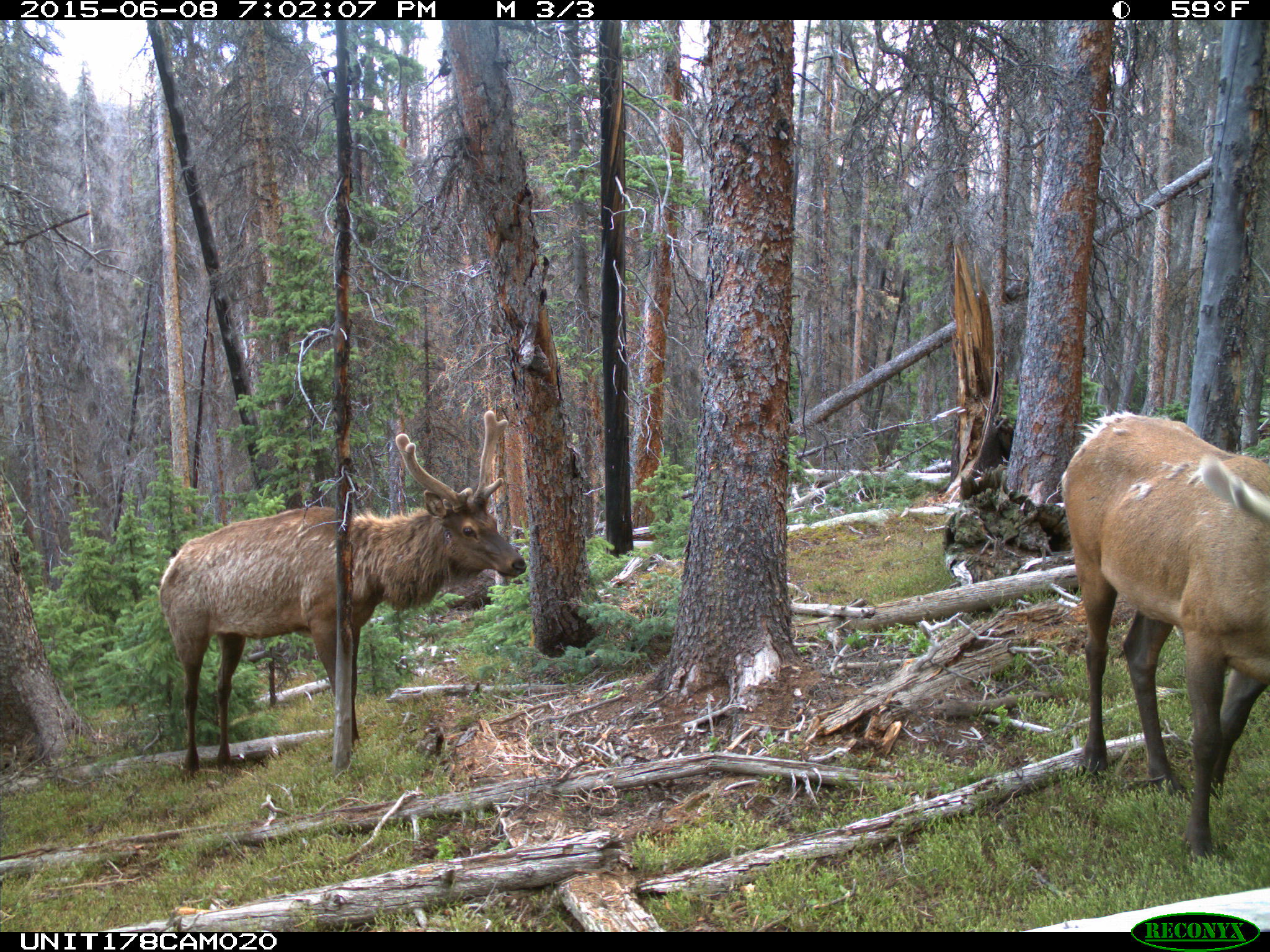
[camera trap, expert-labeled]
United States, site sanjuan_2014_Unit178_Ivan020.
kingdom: Animalia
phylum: Chordata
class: Mammalia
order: Artiodactyla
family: Cervidae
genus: Cervus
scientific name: Cervus elaphus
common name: red deer